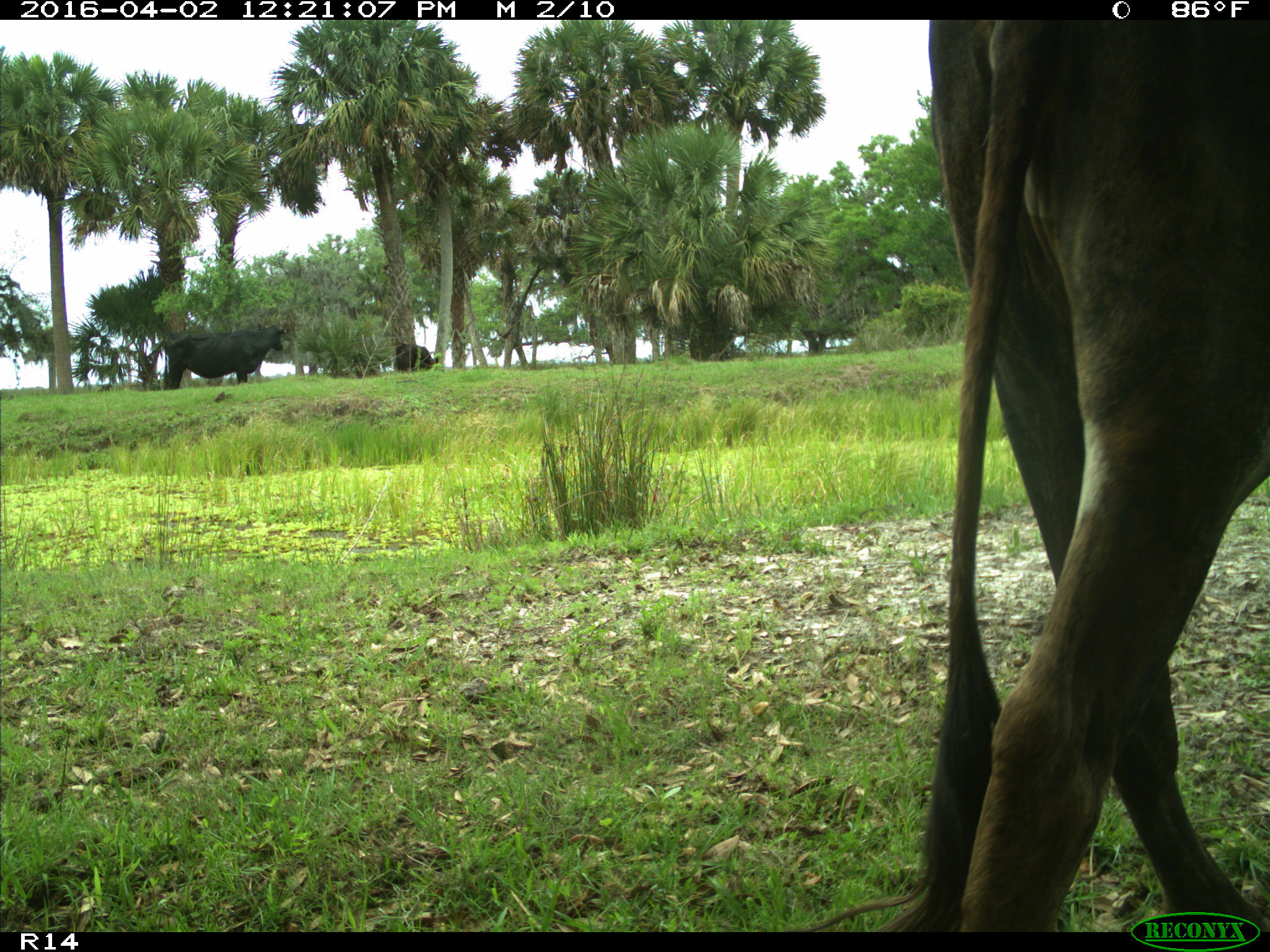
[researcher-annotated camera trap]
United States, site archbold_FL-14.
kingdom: Animalia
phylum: Chordata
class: Mammalia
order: Artiodactyla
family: Bovidae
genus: Bos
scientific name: Bos taurus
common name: domestic cow